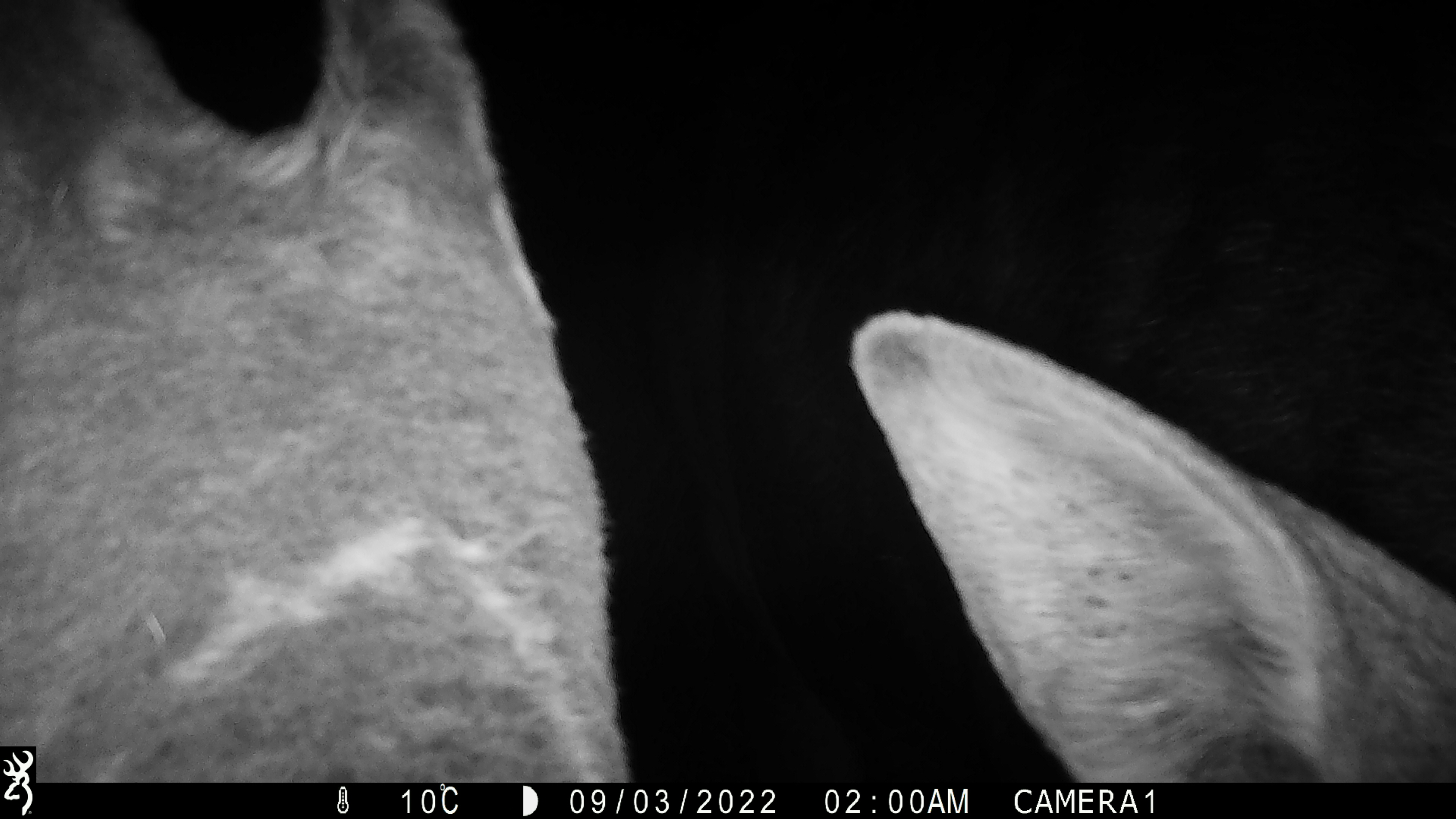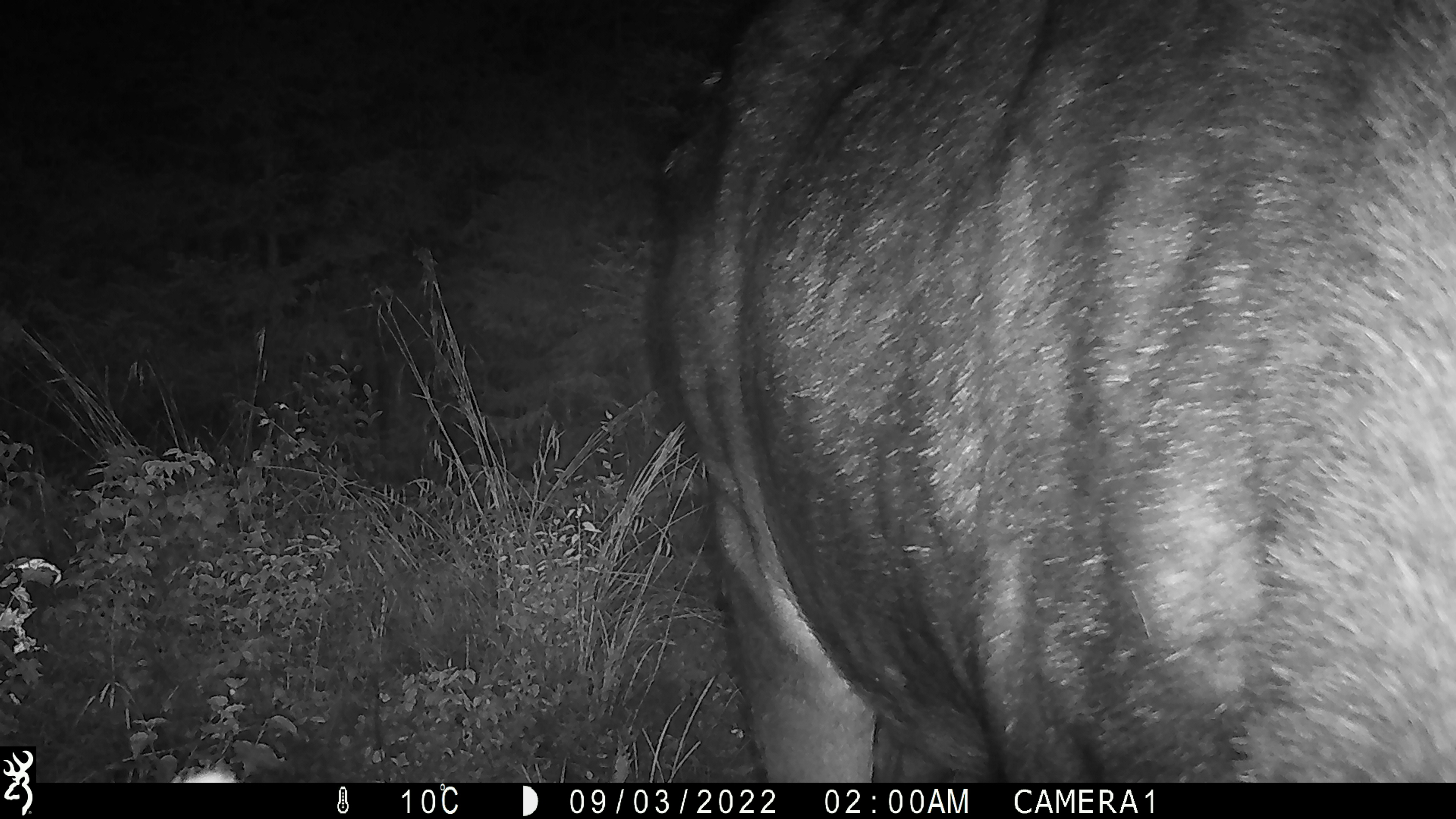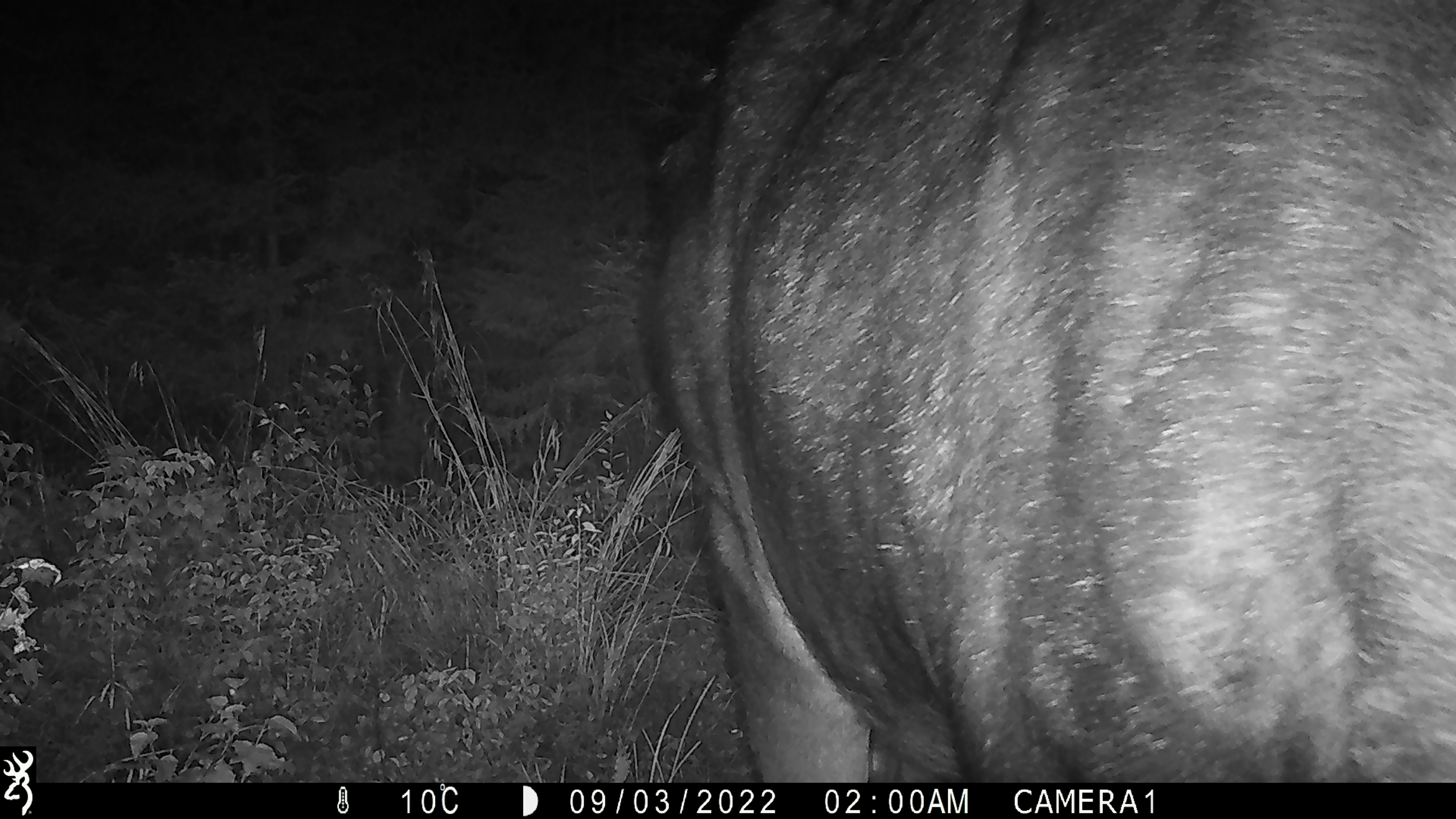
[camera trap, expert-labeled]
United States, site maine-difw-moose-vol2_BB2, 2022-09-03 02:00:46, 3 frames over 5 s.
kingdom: Animalia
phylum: Chordata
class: Mammalia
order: Artiodactyla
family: Cervidae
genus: Alces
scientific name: Alces alces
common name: moose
Moose (Alces alces).